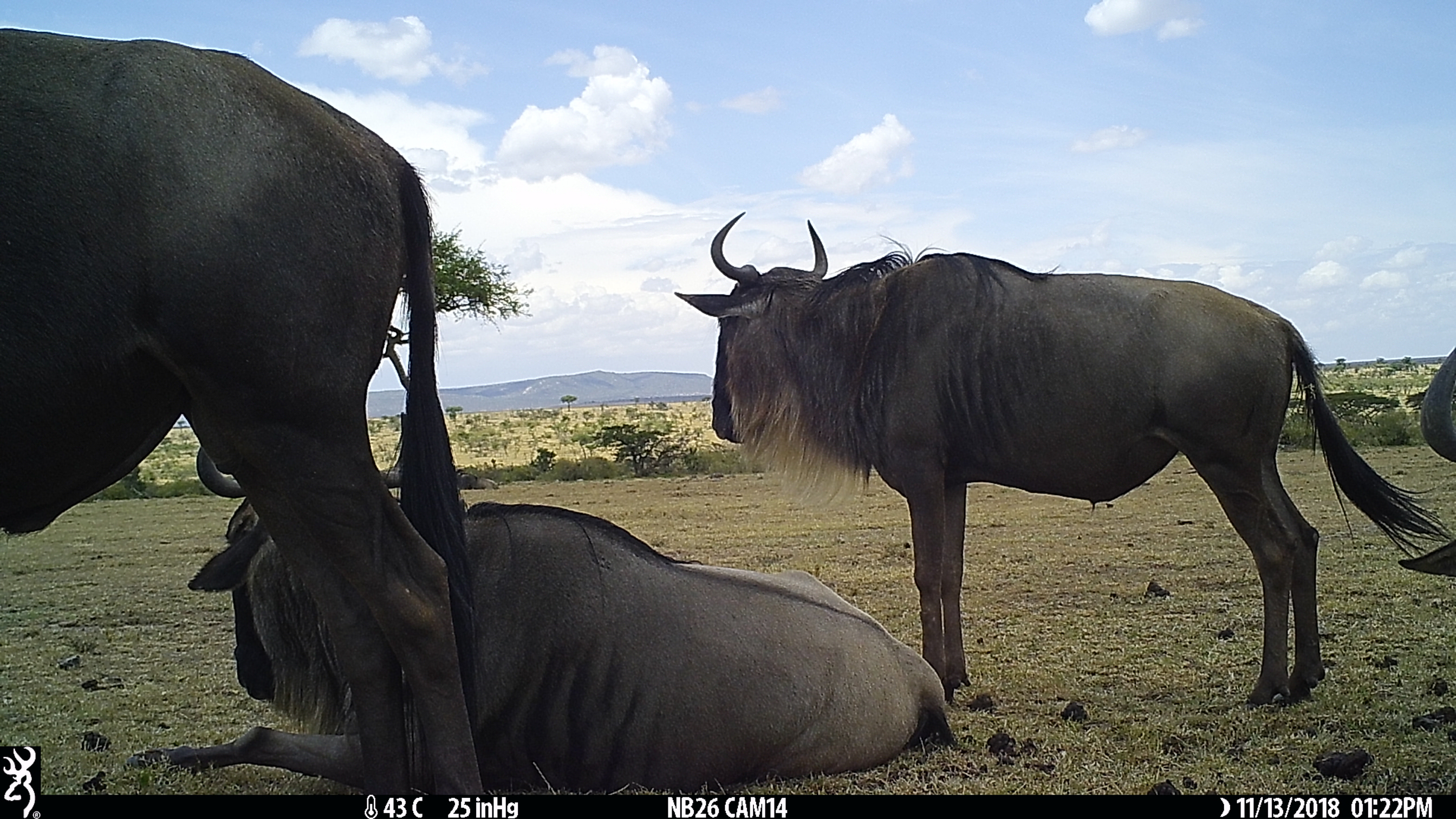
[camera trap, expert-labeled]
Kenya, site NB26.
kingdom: Animalia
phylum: Chordata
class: Mammalia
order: Artiodactyla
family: Bovidae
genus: Connochaetes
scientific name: Connochaetes taurinus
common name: blue wildebeest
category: wildebeest